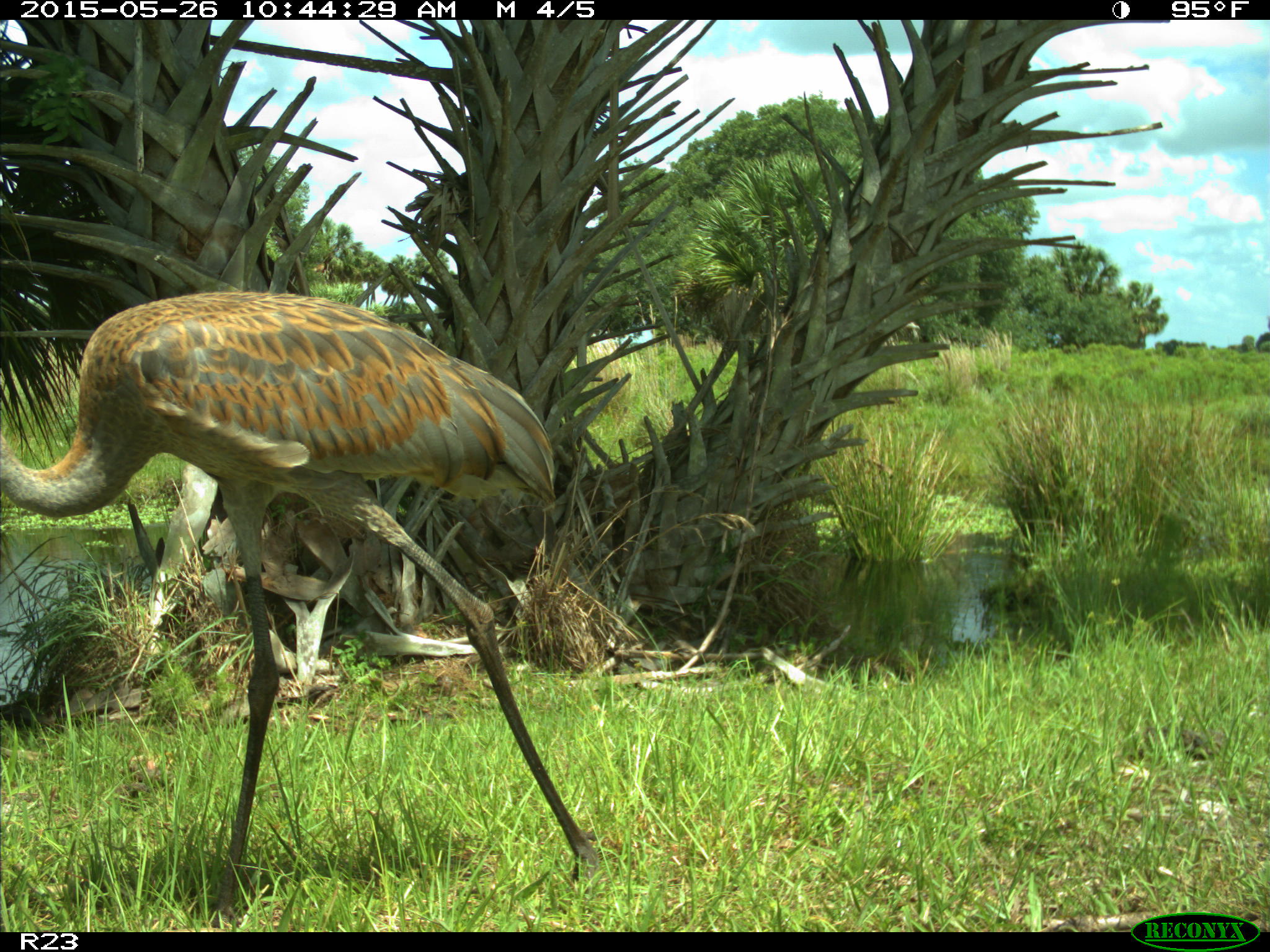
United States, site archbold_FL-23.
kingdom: Animalia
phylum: Chordata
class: Mammalia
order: Artiodactyla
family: Bovidae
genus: Bos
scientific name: Bos taurus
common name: domestic cow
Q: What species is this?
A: Bos taurus (domestic cow).